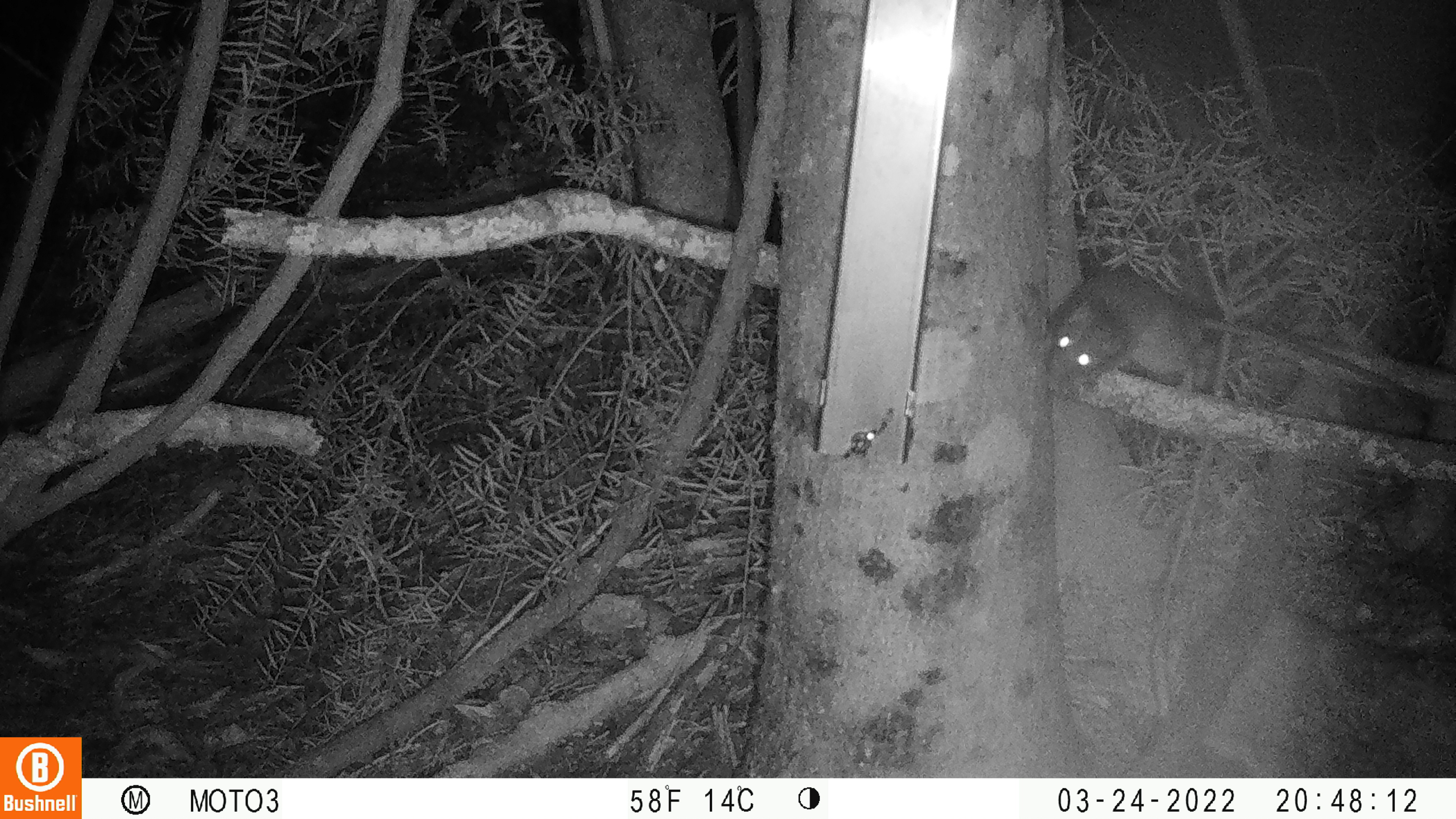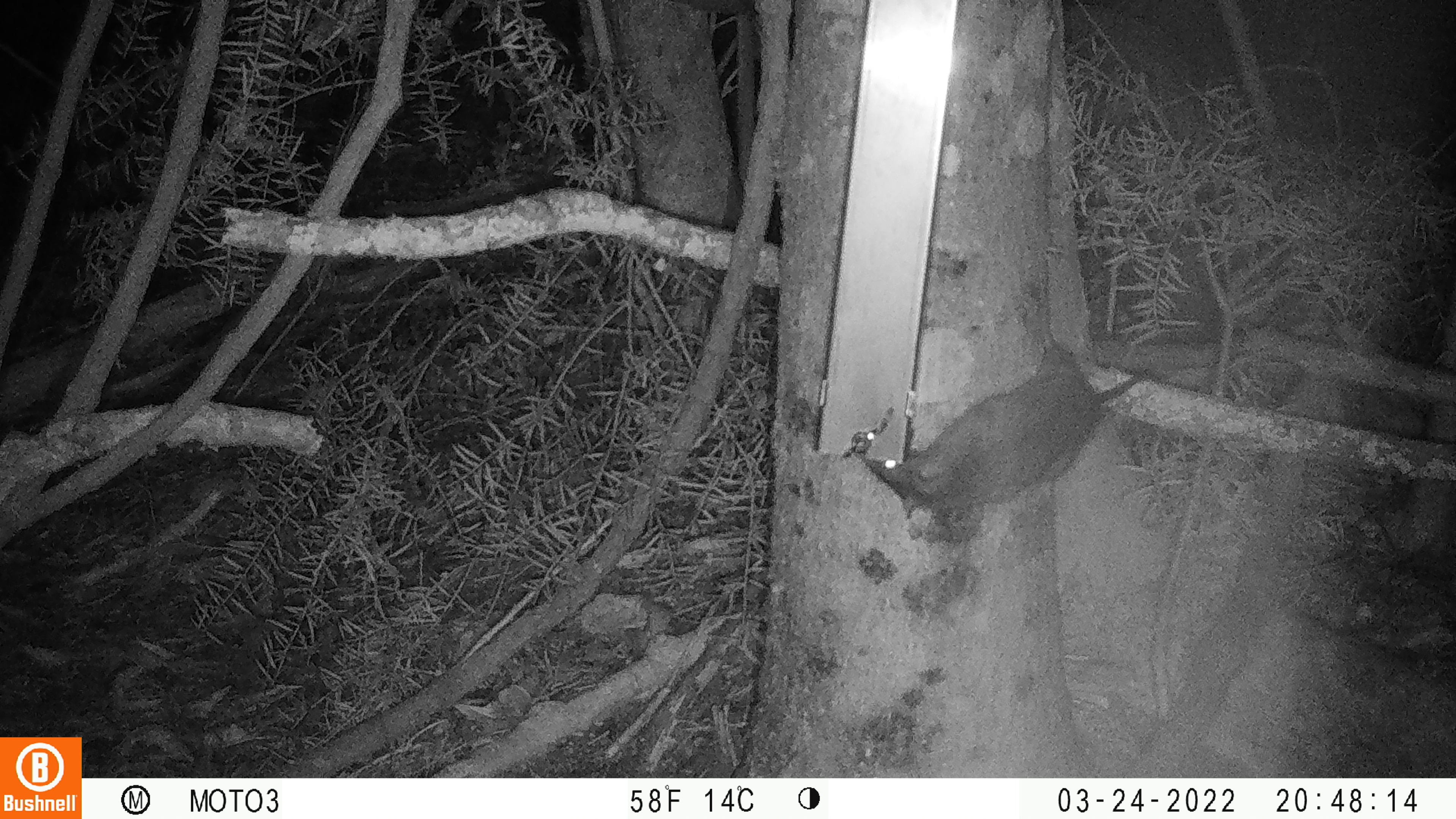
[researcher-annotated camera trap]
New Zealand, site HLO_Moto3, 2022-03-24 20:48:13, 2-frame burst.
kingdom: Animalia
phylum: Chordata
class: Mammalia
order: Rodentia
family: Muridae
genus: Rattus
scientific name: Rattus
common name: rat